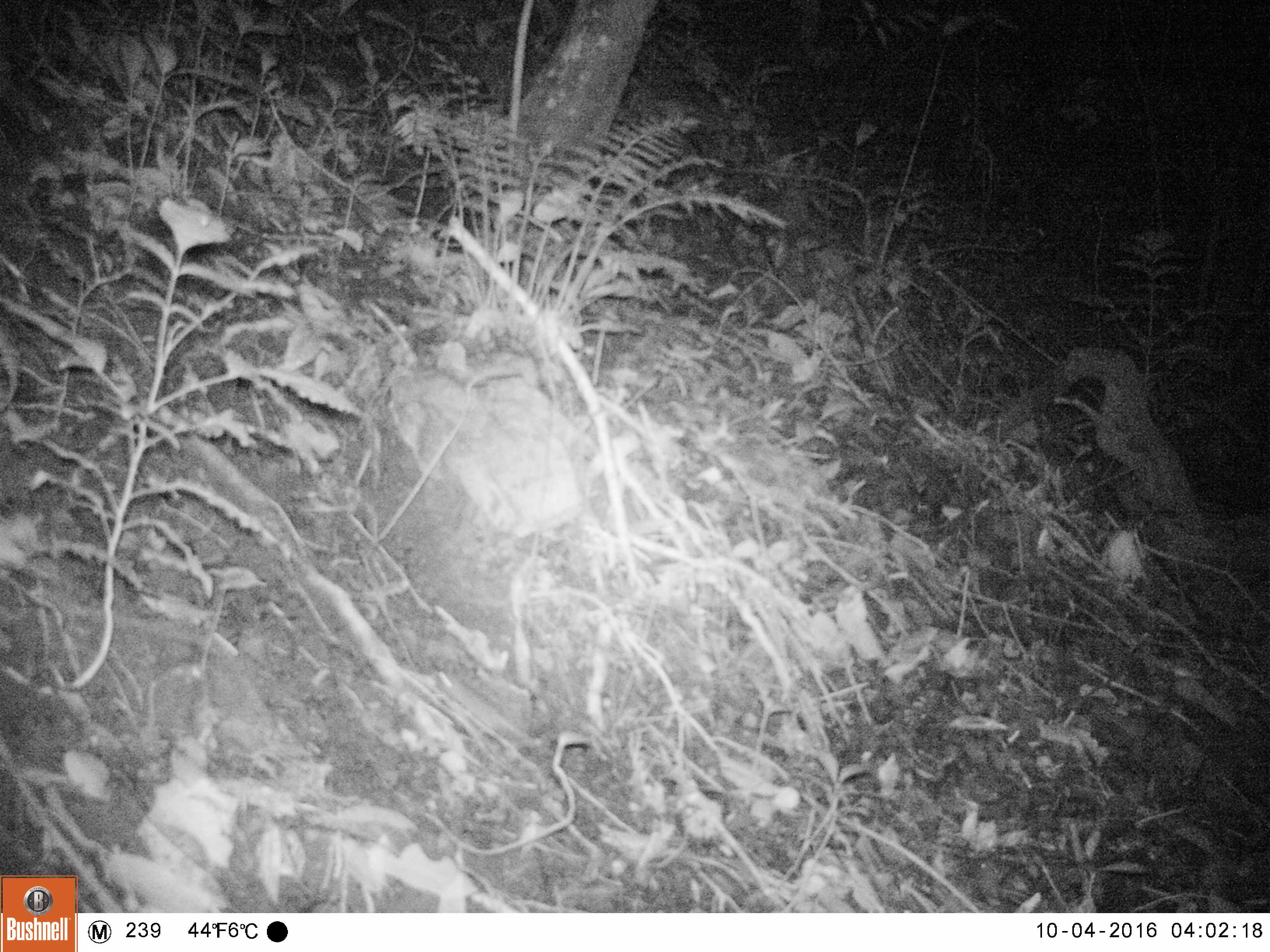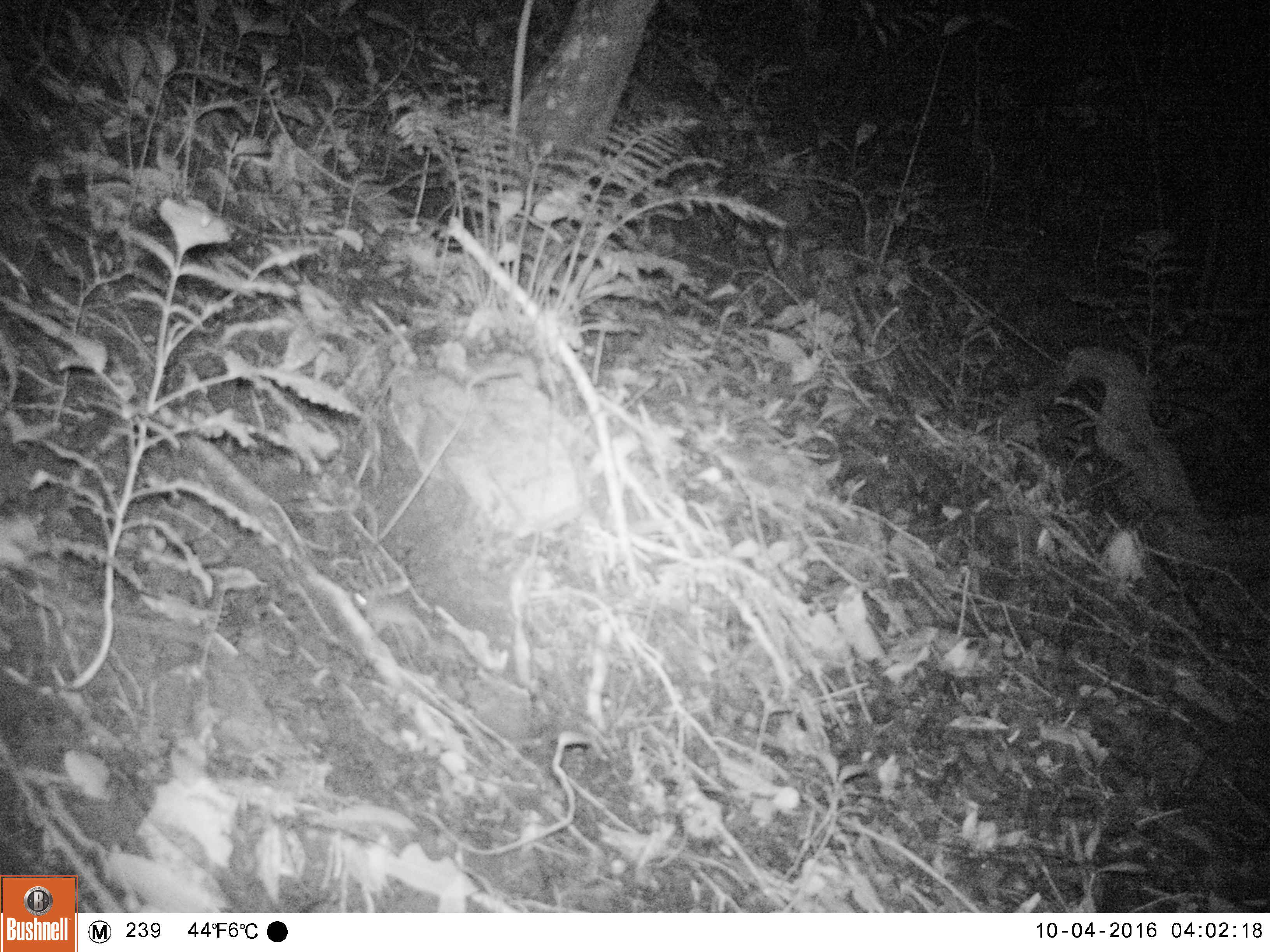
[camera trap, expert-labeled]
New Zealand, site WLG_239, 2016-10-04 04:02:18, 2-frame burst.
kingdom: Animalia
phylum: Chordata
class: Mammalia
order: Rodentia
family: Muridae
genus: Mus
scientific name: Mus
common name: mouse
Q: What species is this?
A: Mouse (Mus).